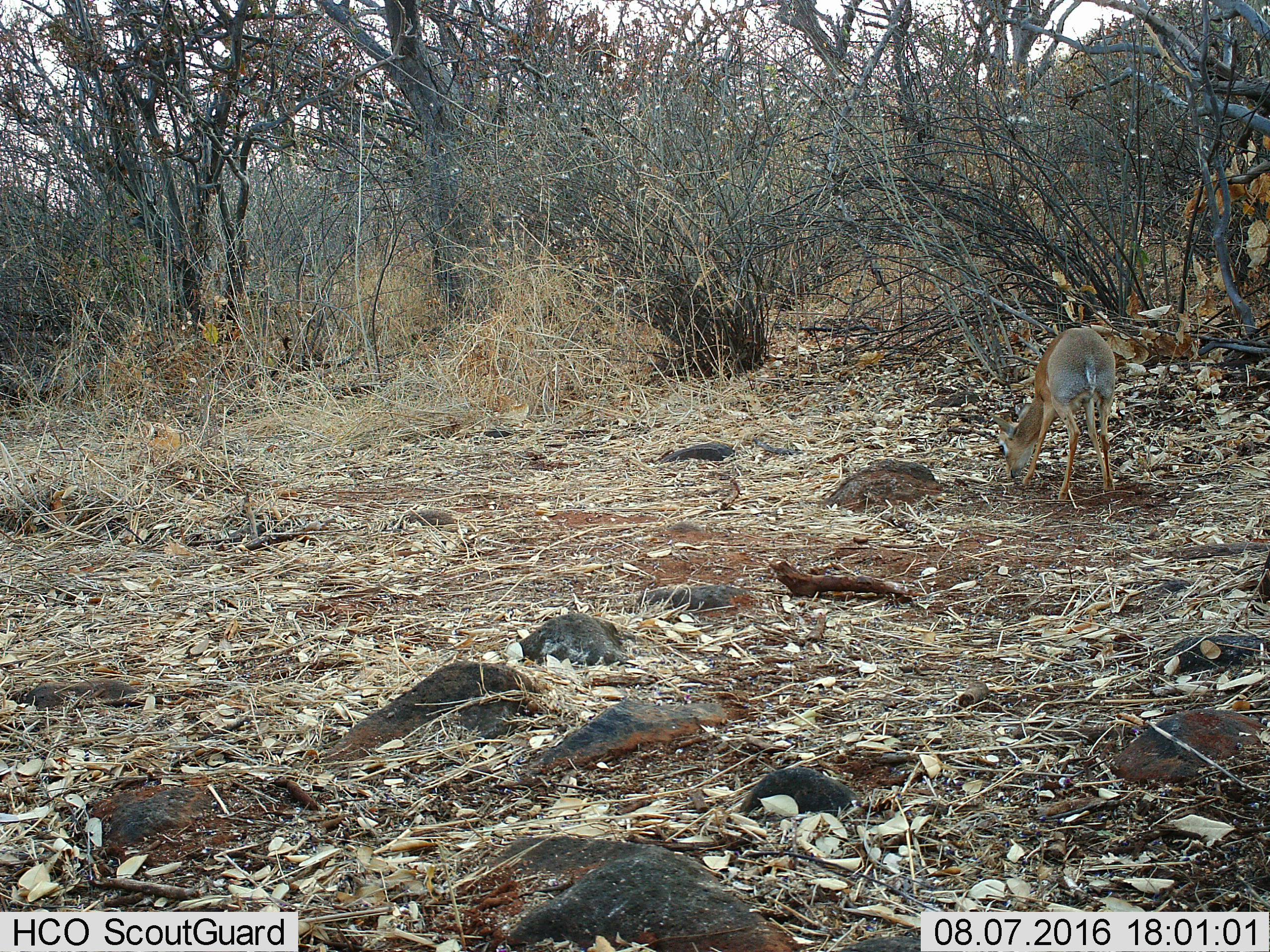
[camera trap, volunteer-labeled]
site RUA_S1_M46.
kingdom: Animalia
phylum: Chordata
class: Mammalia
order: Artiodactyla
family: Bovidae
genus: Madoqua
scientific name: Madoqua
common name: dik-dik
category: dikdik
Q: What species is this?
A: Dikdik (dik-dik) (Madoqua).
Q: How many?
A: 1.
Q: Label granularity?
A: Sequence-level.